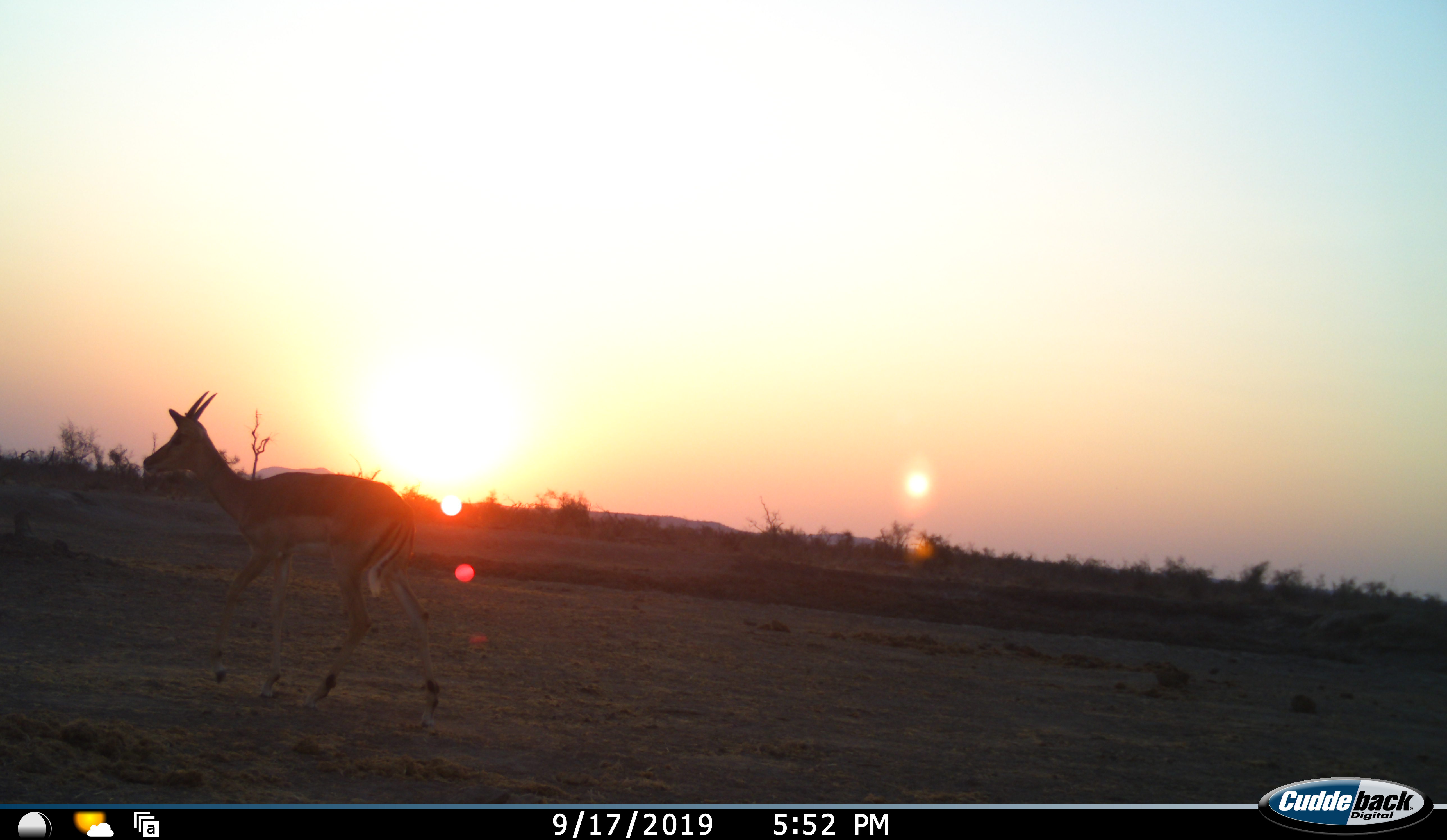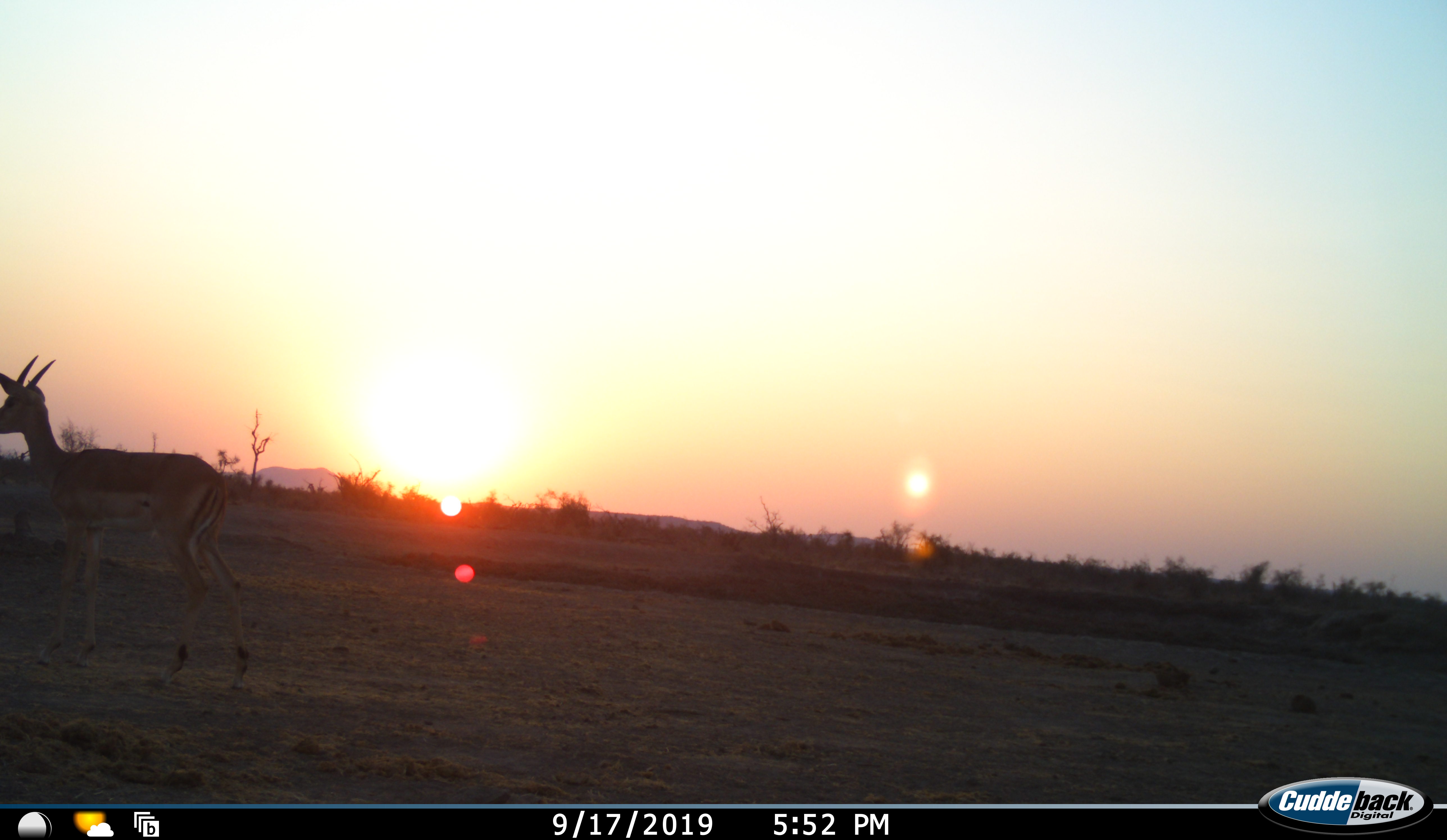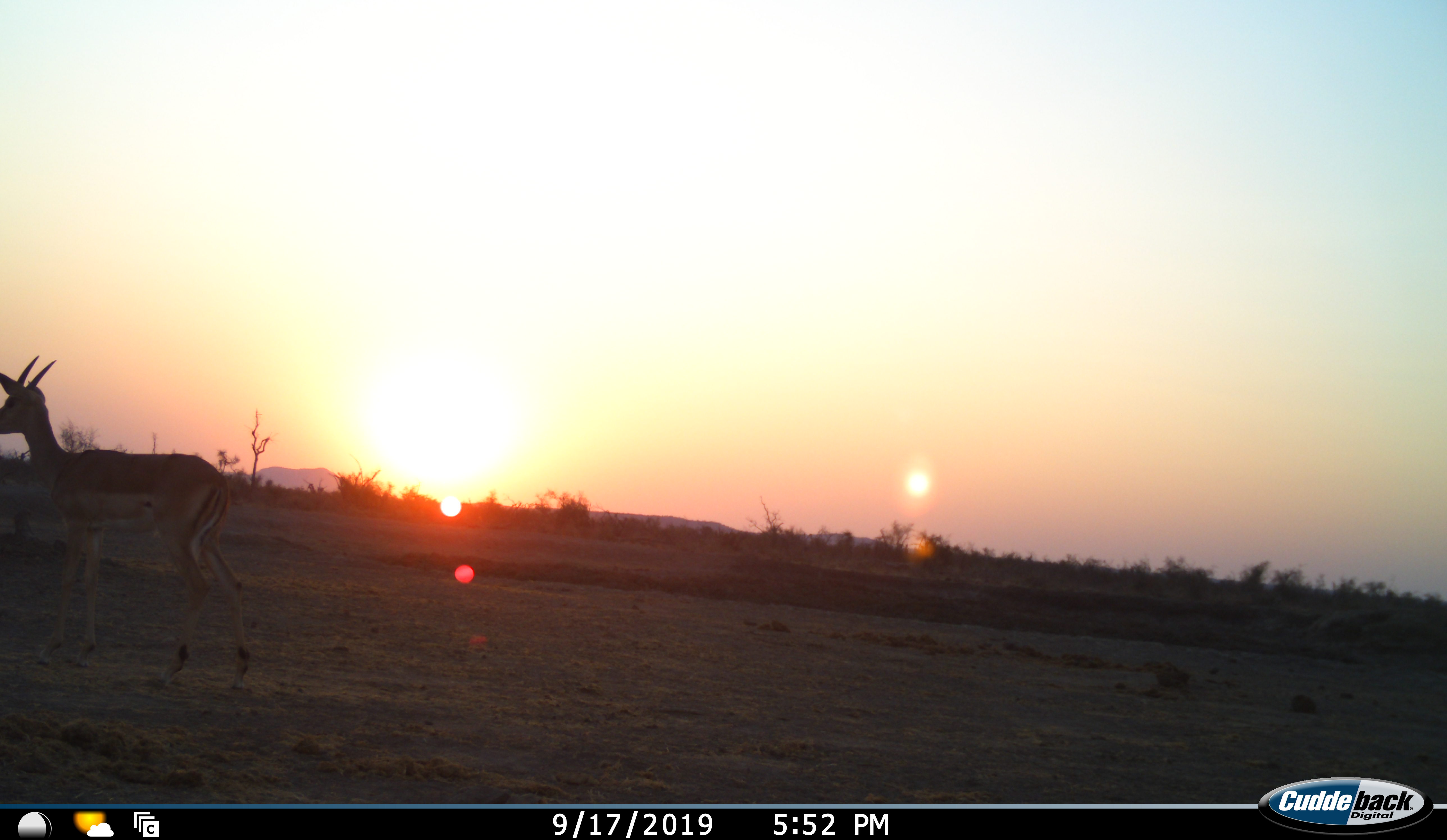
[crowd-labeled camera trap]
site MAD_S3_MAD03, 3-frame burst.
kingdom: Animalia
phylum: Chordata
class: Mammalia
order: Artiodactyla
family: Bovidae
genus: Aepyceros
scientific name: Aepyceros melampus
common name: impala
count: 1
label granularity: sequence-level